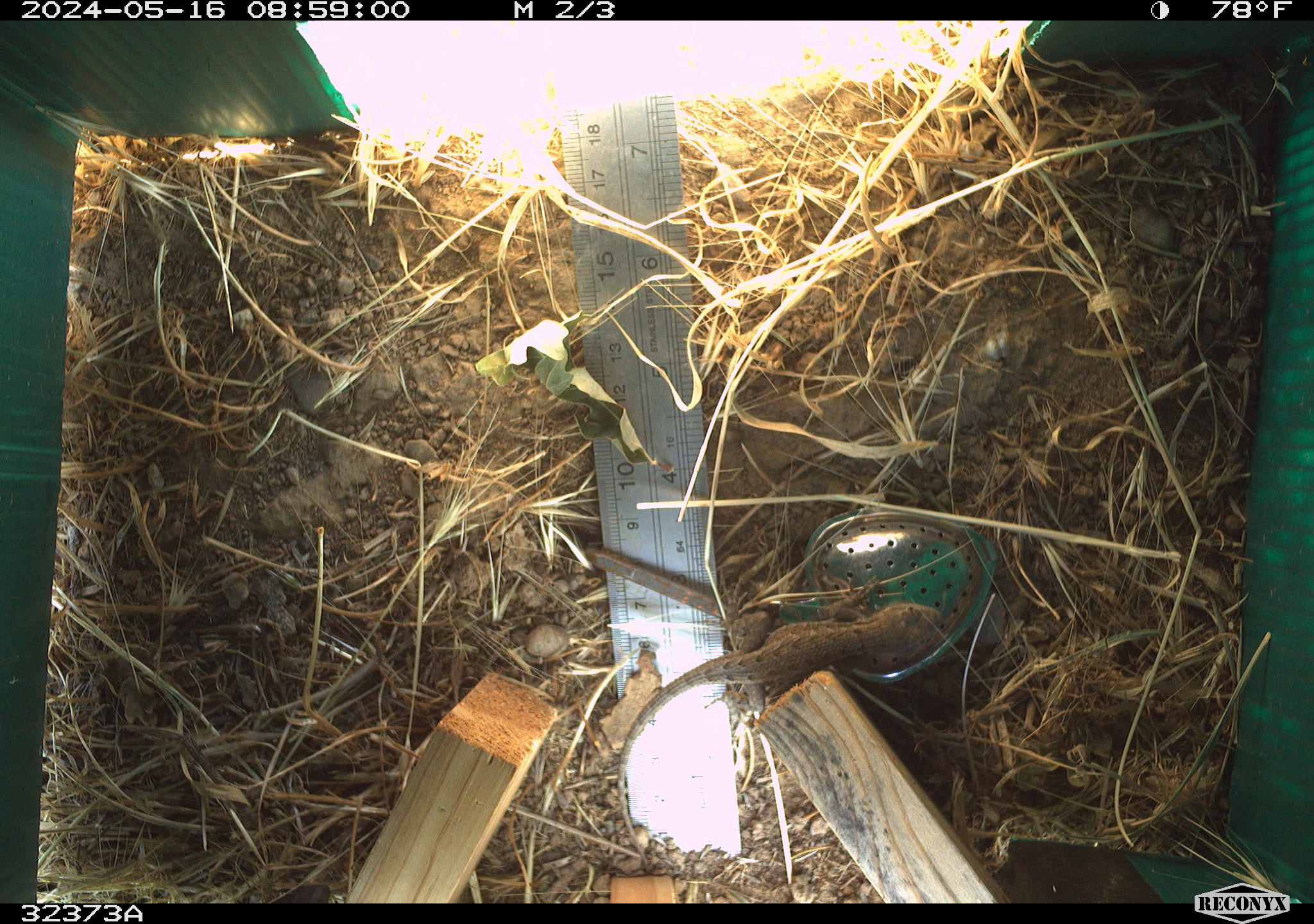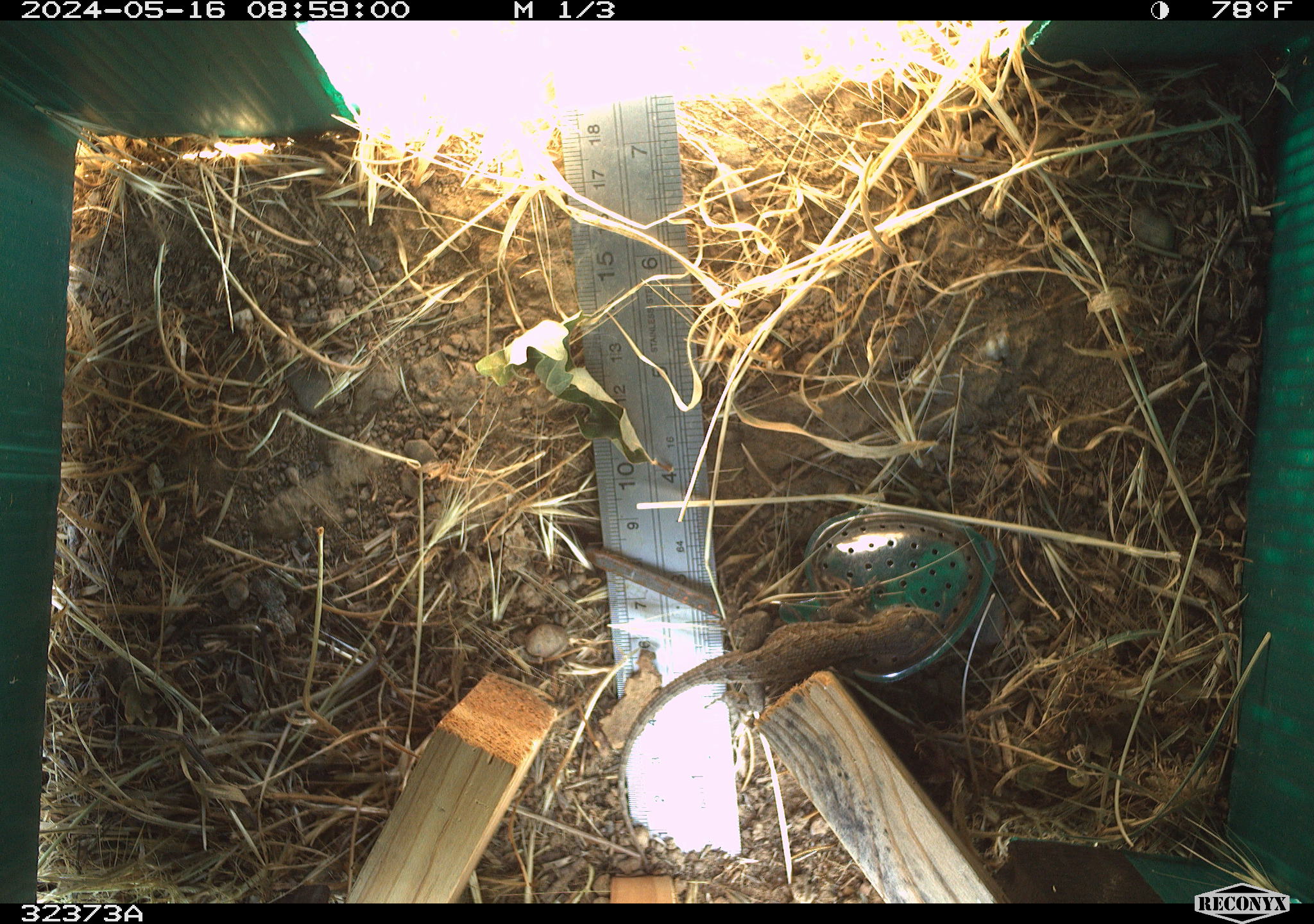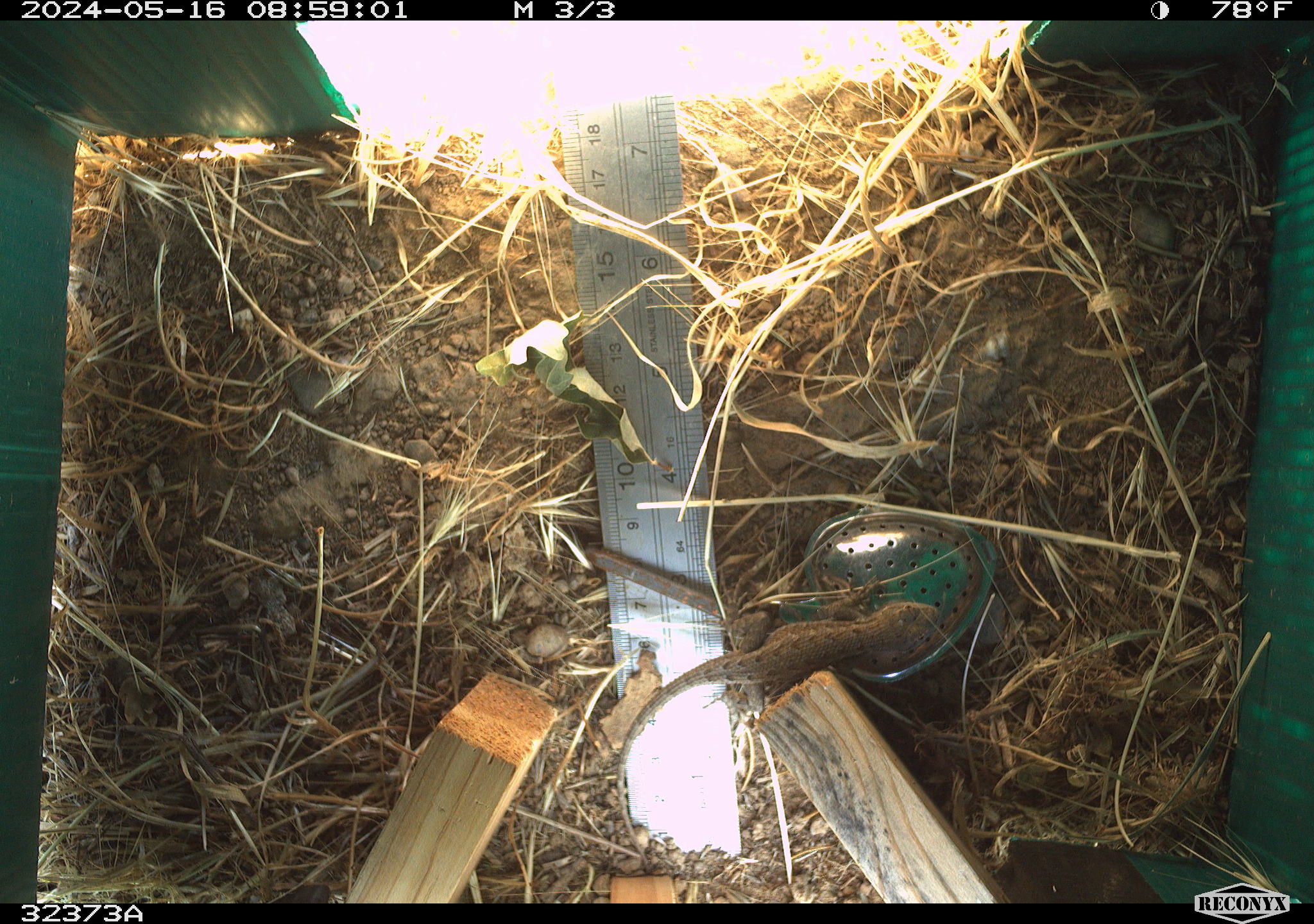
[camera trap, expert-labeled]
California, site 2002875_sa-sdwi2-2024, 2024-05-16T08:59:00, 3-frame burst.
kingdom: Animalia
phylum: Chordata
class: Reptilia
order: Squamata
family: Phrynosomatidae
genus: Sceloporus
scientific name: Sceloporus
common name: spiny lizards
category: sceloporus species